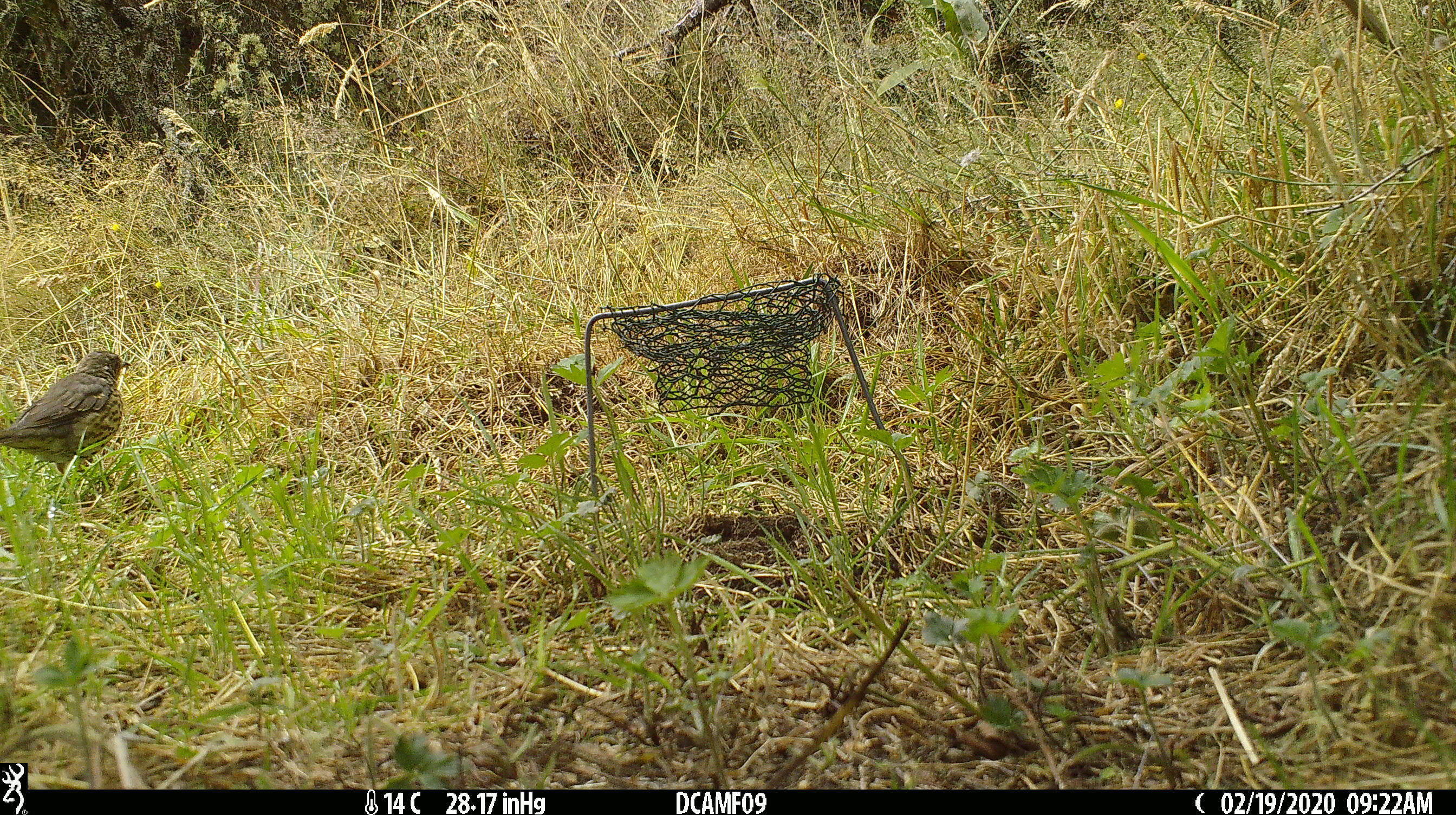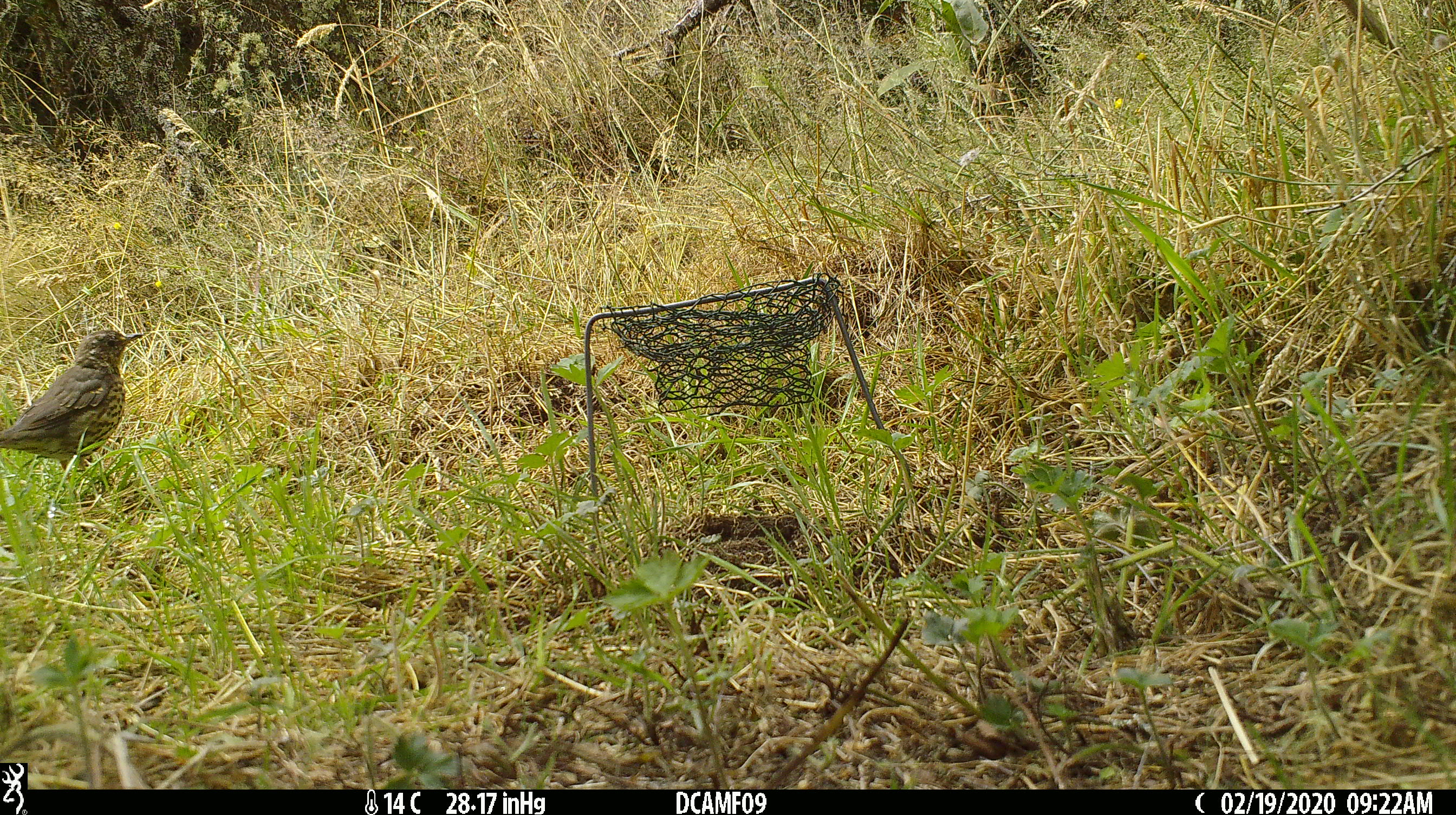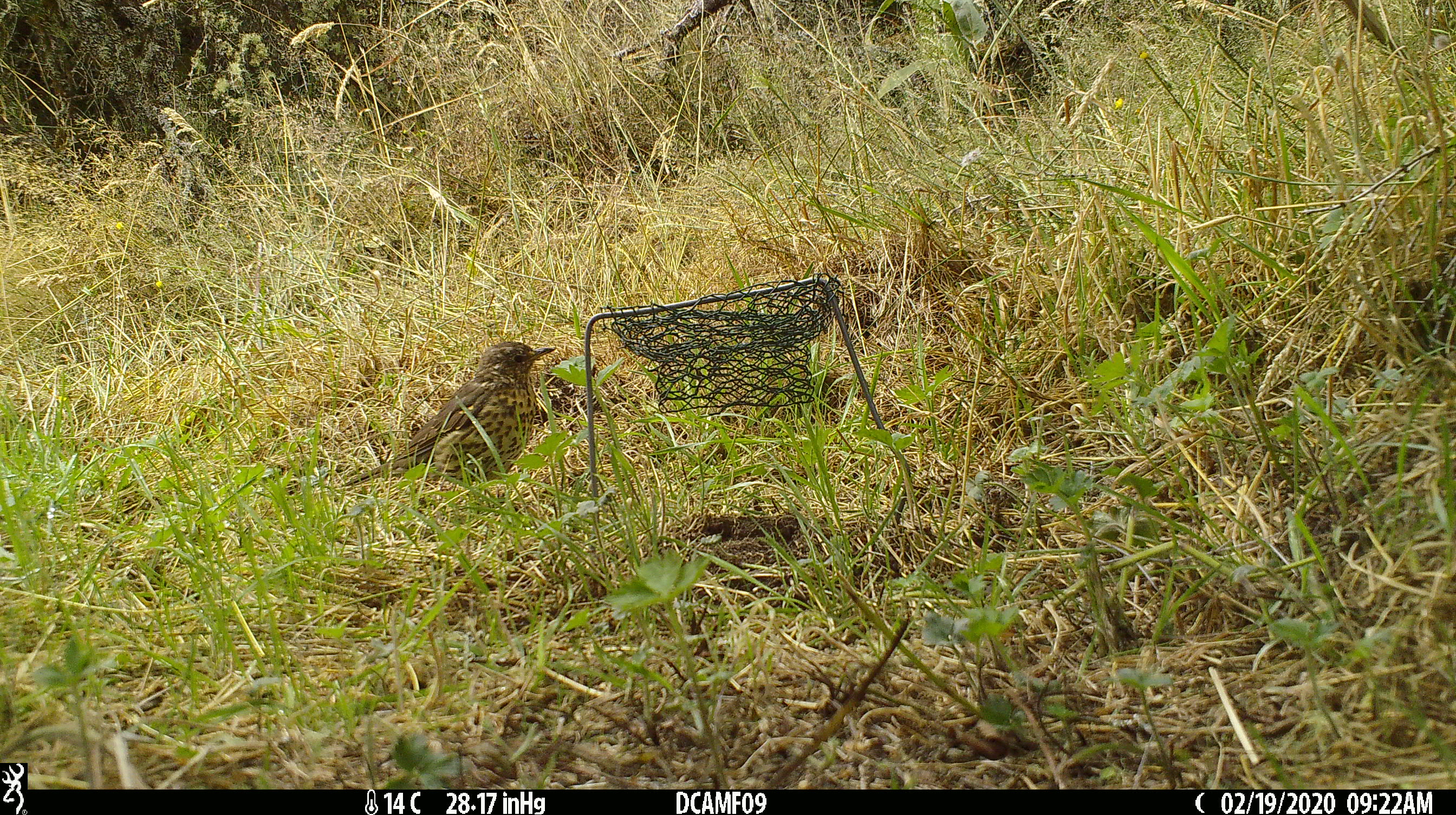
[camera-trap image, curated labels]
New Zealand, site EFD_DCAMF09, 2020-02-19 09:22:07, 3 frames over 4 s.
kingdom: Animalia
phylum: Chordata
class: Aves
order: Passeriformes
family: Turdidae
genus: Turdus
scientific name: Turdus philomelos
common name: song thrush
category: thrush